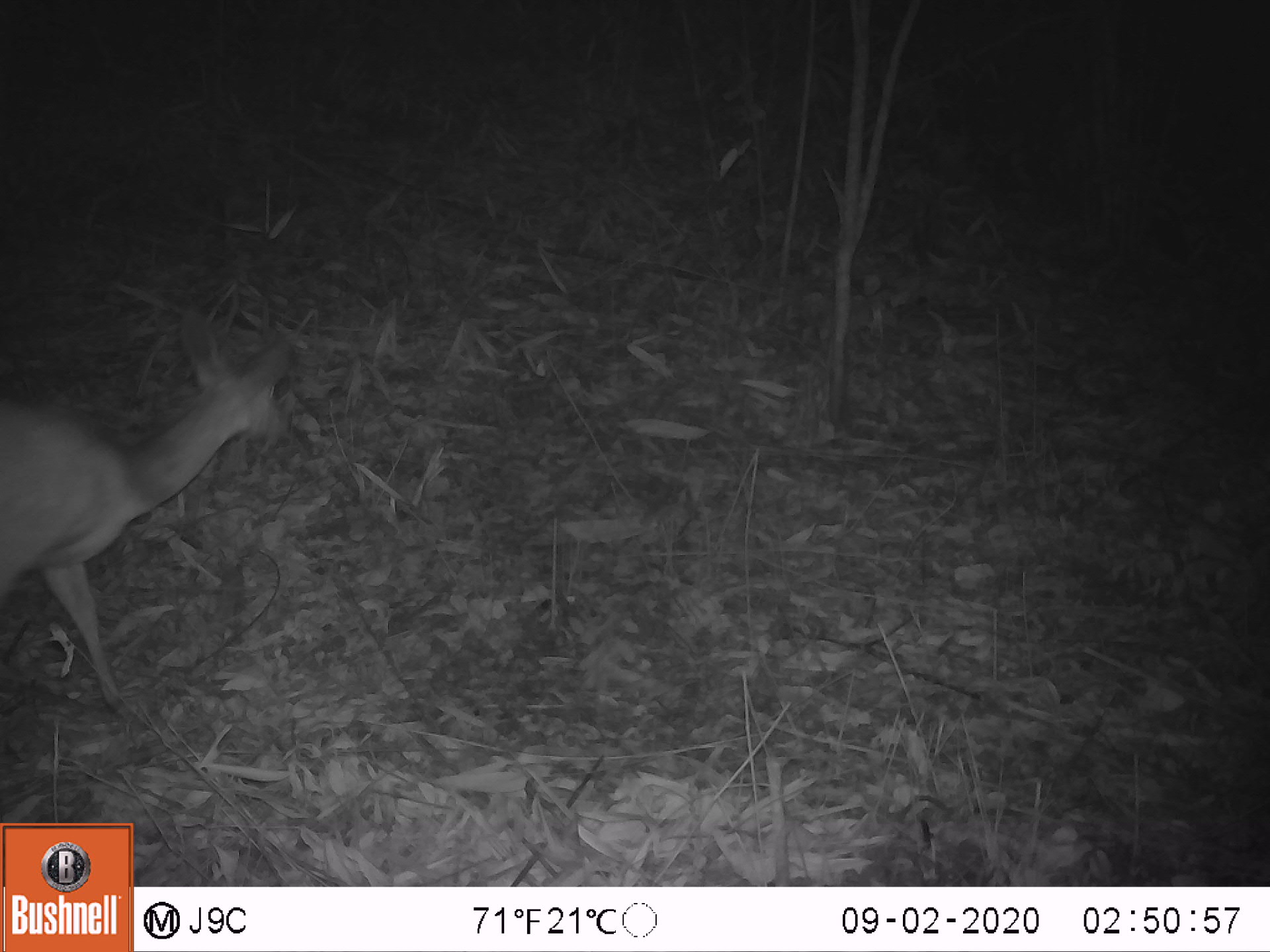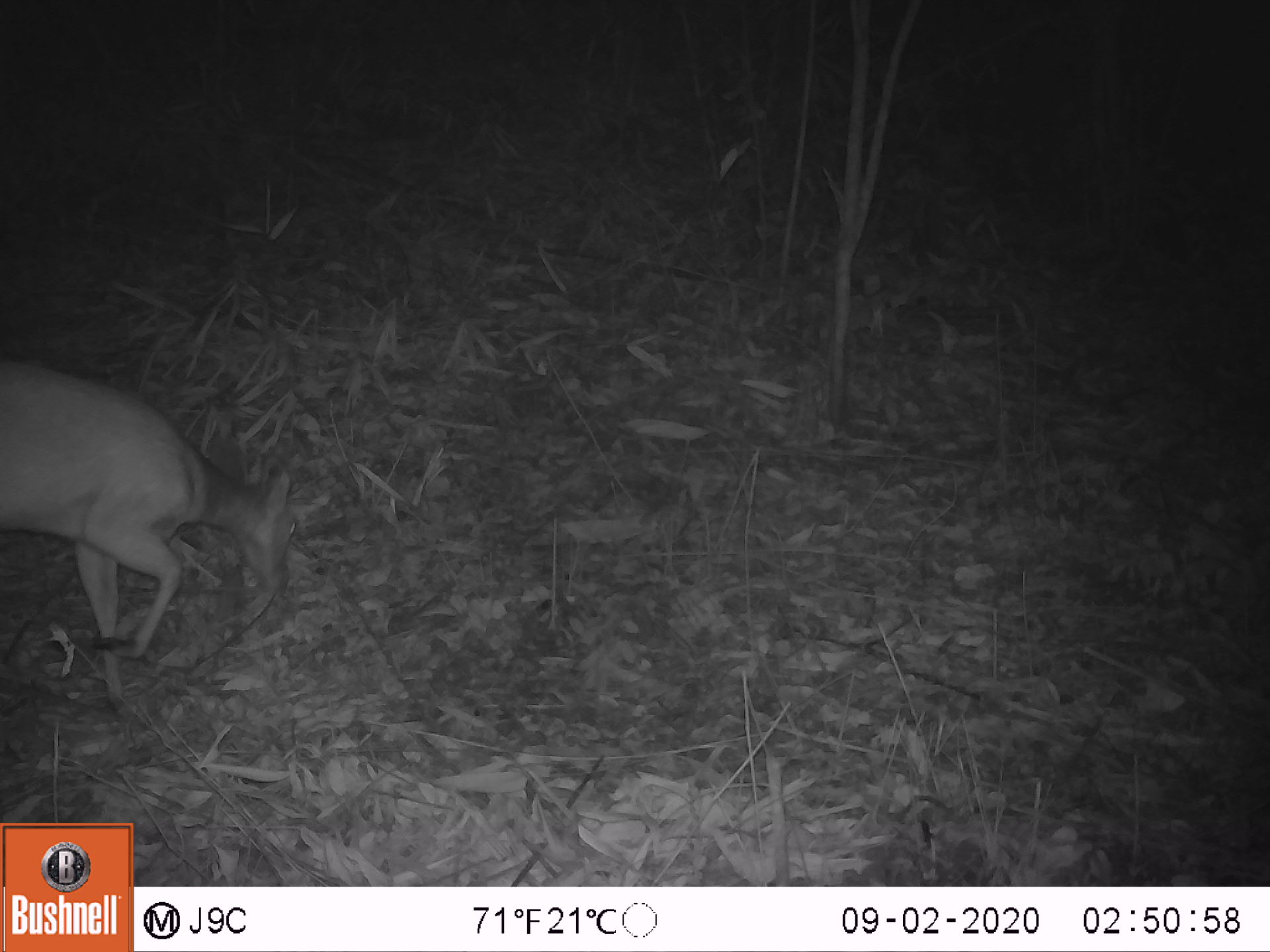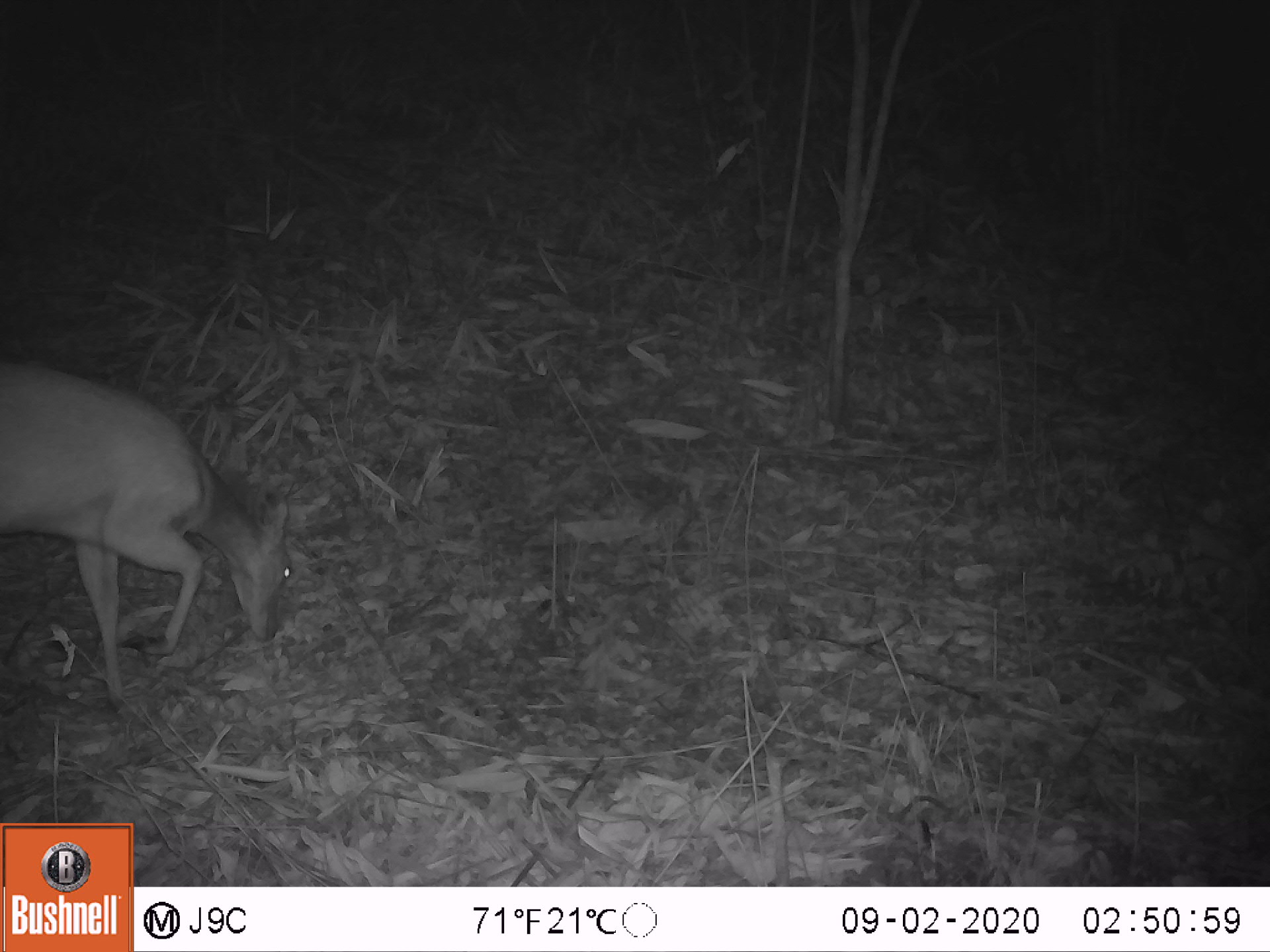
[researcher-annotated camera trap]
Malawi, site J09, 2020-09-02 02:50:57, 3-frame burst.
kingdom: Animalia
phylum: Chordata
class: Mammalia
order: Artiodactyla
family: Bovidae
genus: Tragelaphus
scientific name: Tragelaphus sylvaticus sylvaticus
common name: cape bushbuck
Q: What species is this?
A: Cape bushbuck (Tragelaphus sylvaticus sylvaticus).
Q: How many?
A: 1.